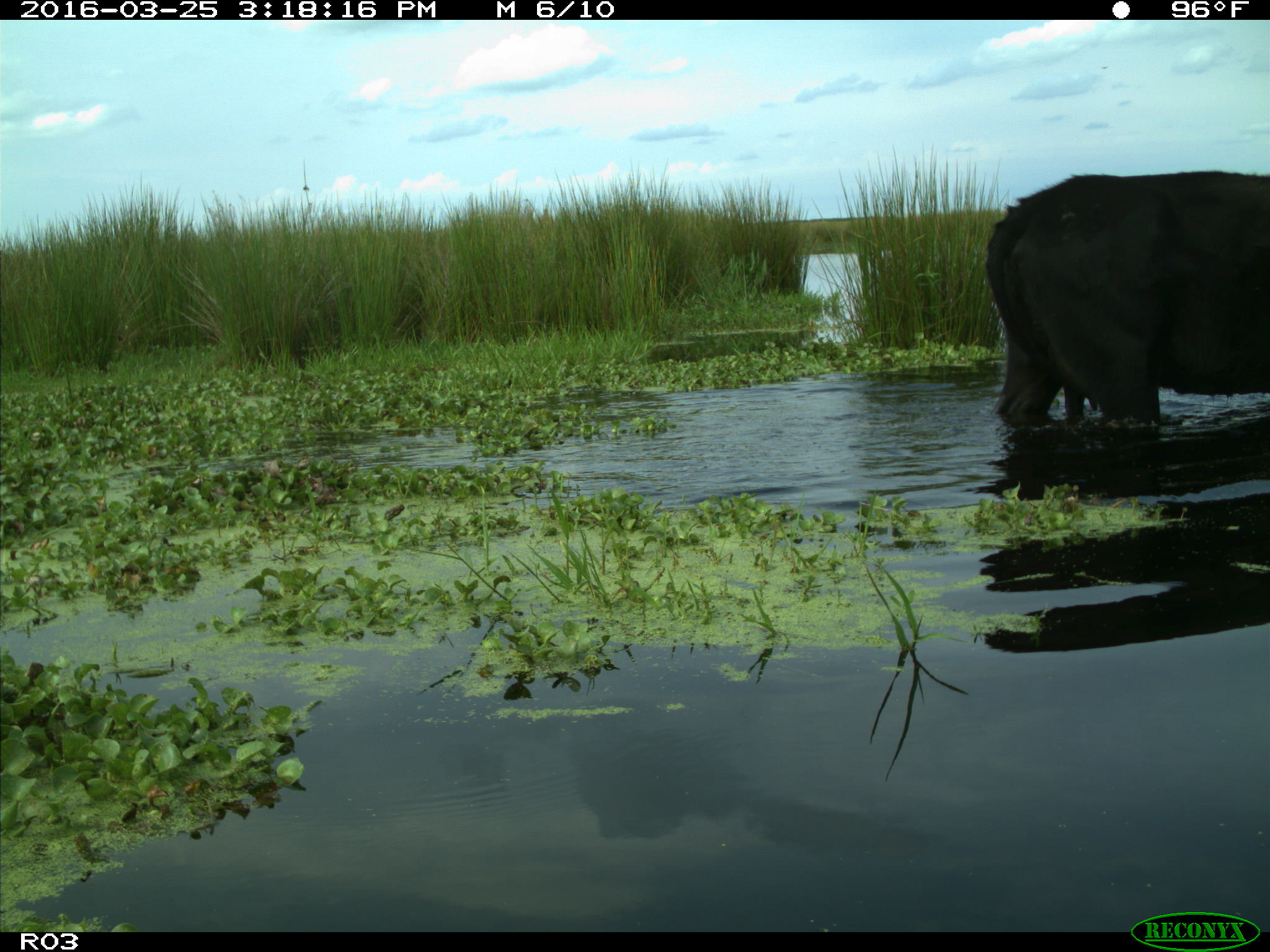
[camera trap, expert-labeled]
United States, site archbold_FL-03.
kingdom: Animalia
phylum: Chordata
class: Mammalia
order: Artiodactyla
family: Bovidae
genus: Bos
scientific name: Bos taurus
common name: domestic cow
Bos taurus (domestic cow).